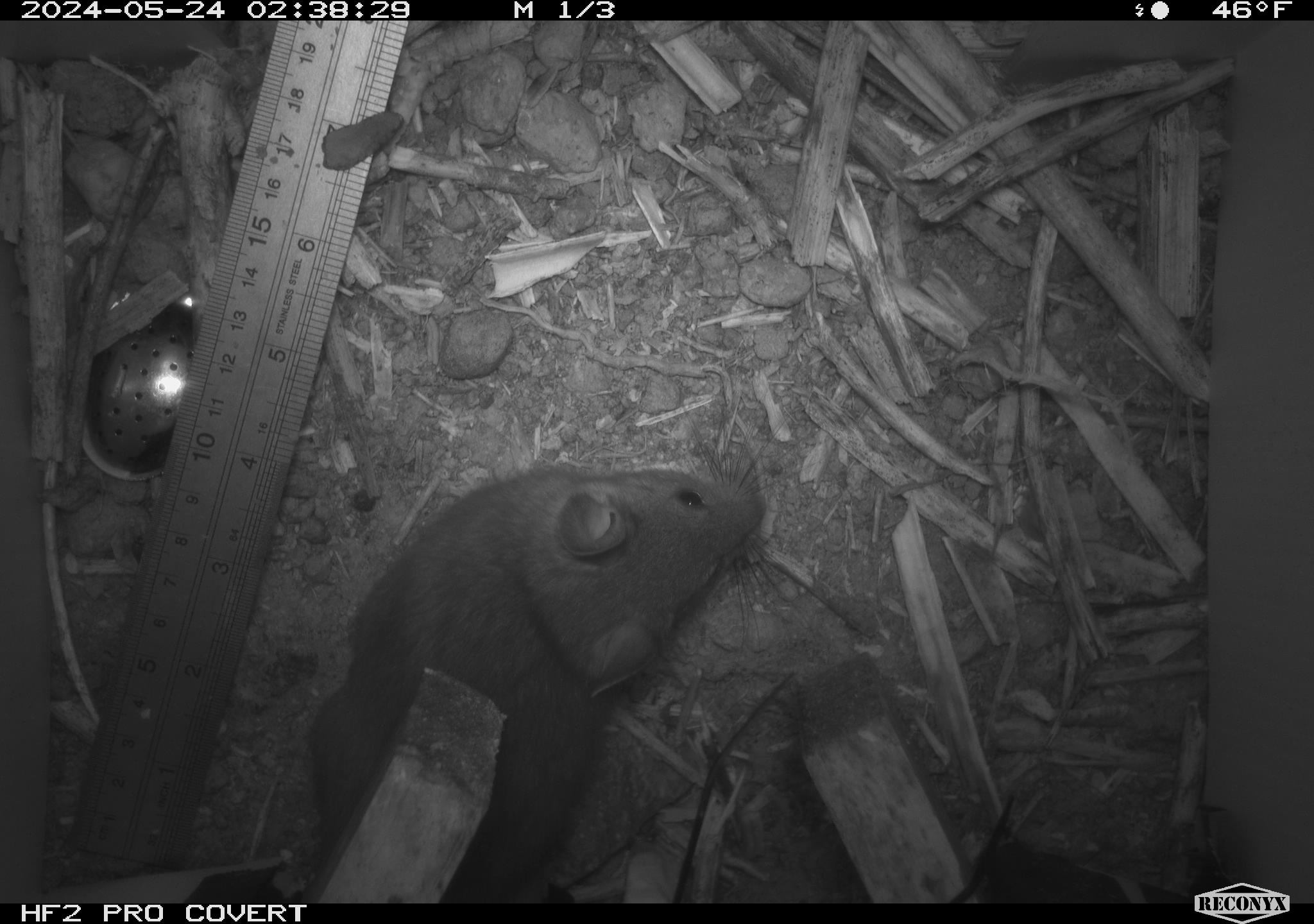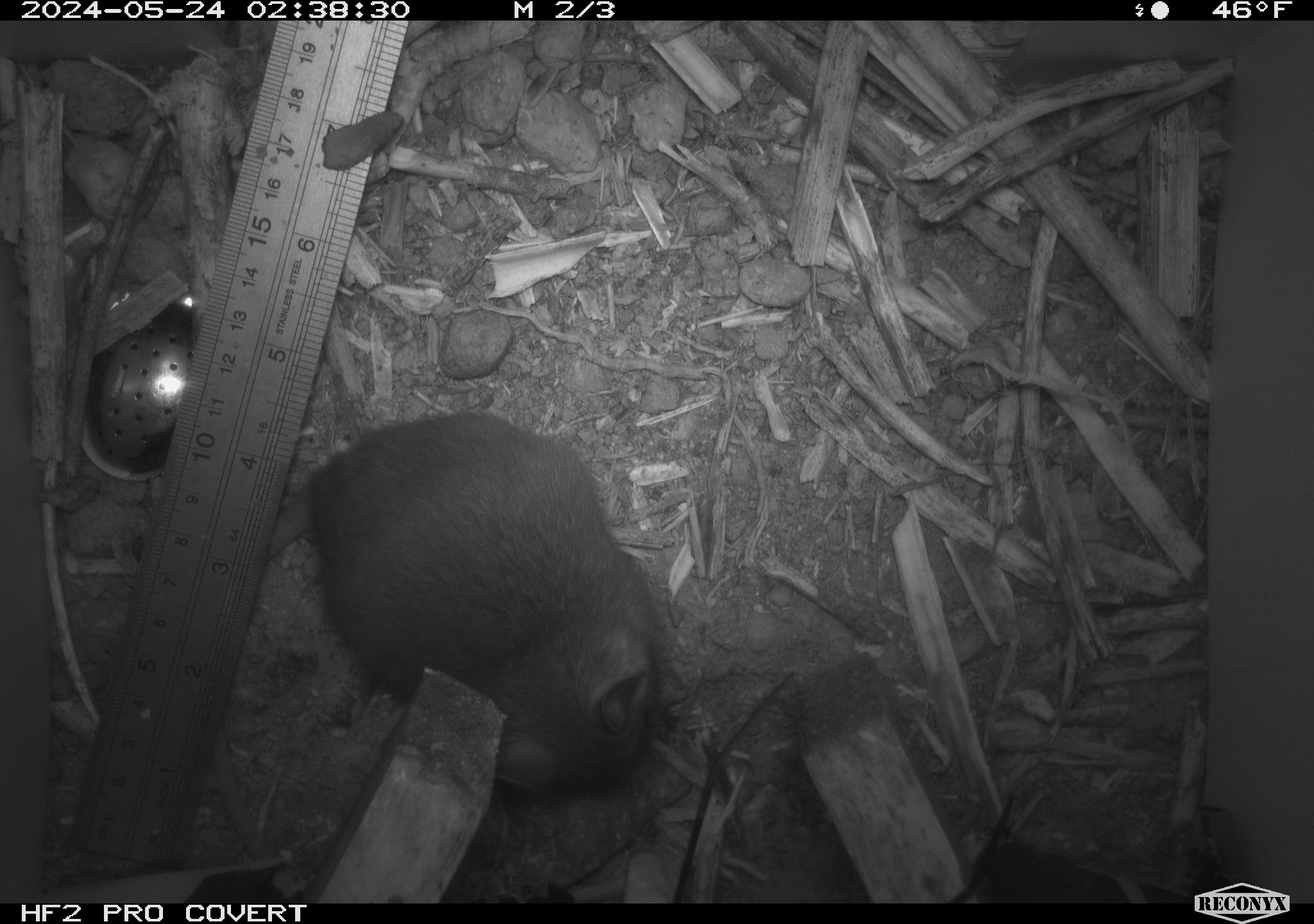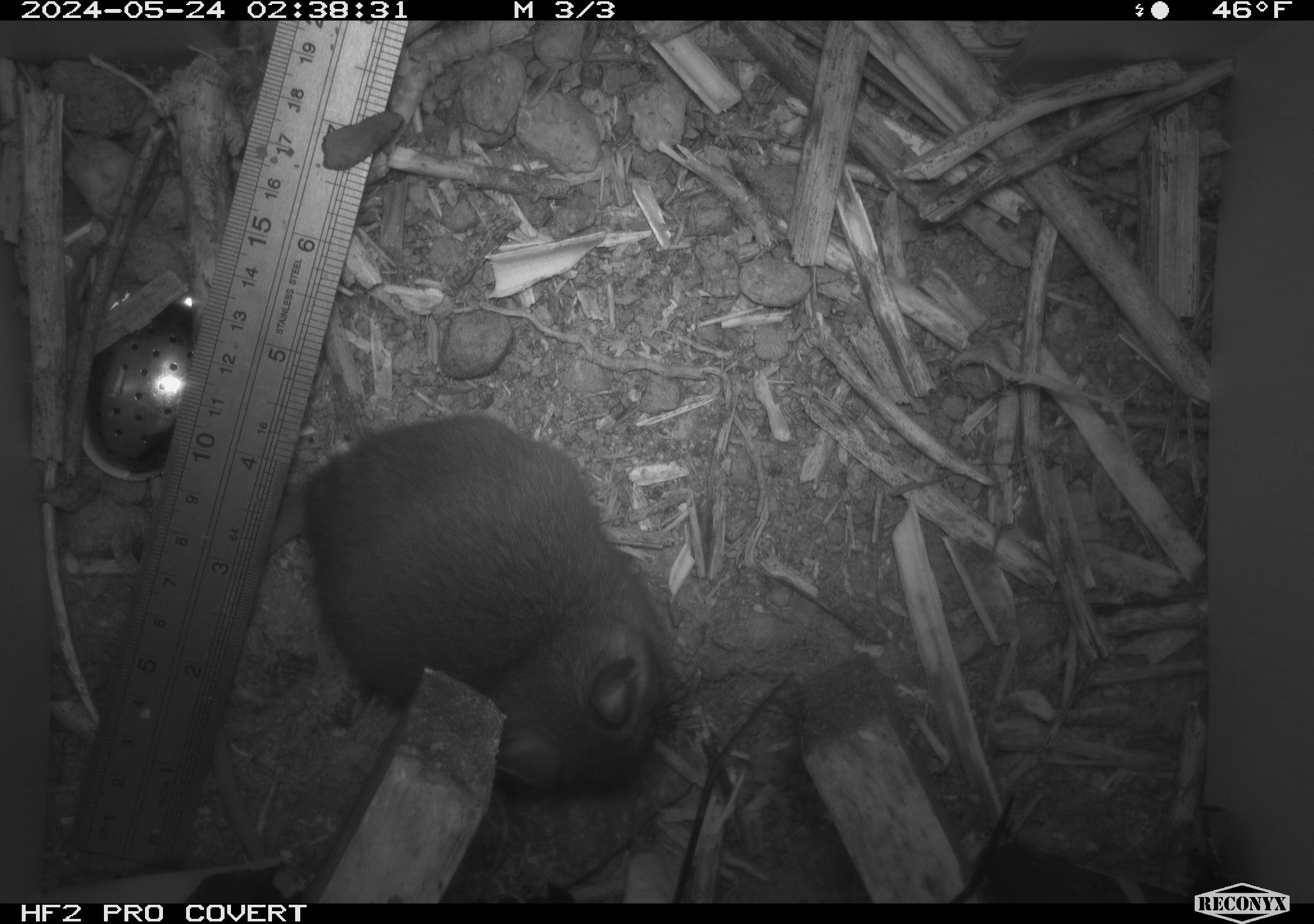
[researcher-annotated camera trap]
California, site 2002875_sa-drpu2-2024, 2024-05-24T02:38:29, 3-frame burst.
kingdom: Animalia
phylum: Chordata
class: Mammalia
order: Rodentia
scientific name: Rodentia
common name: rodent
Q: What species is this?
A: Rodent (Rodentia).